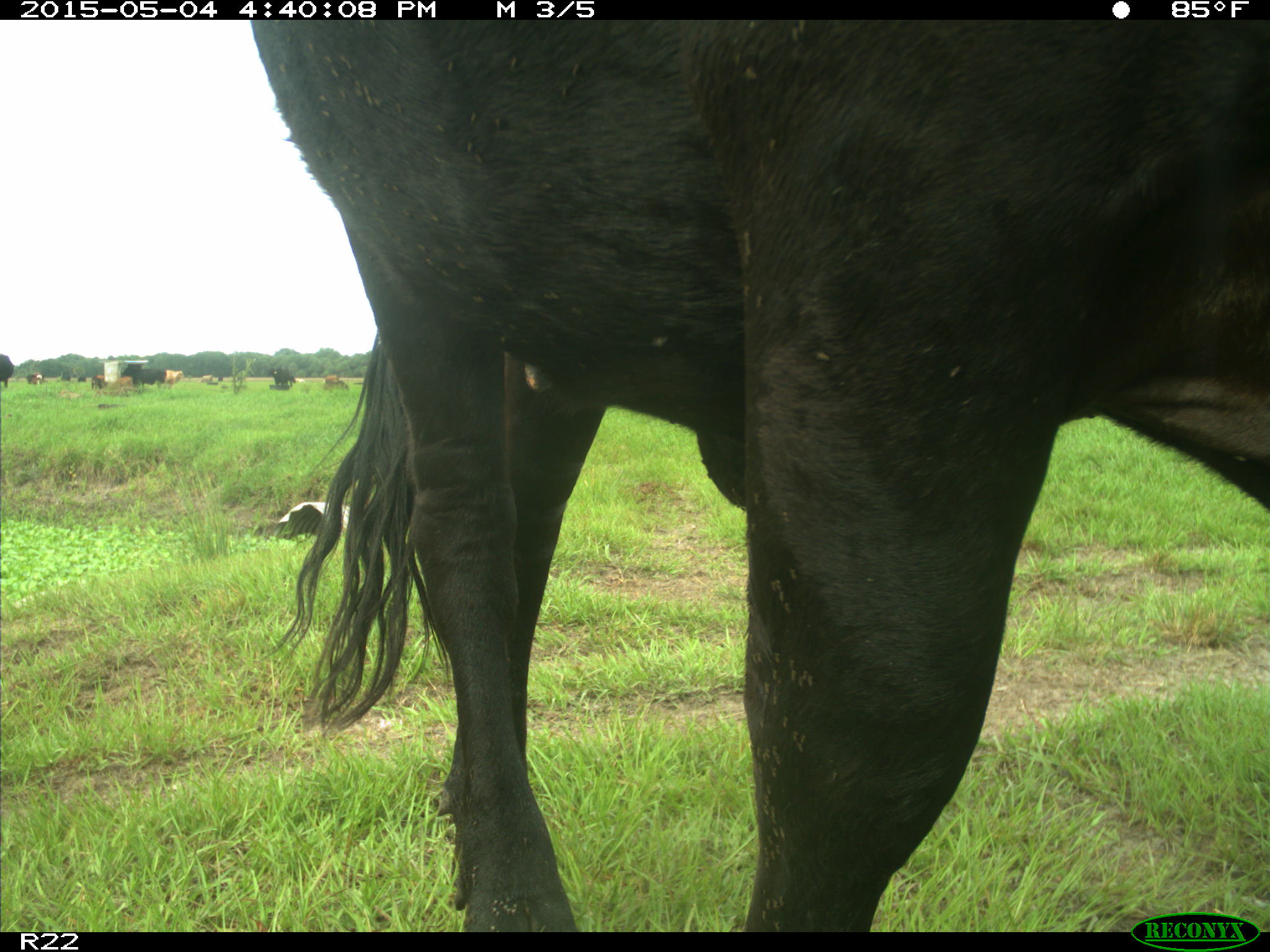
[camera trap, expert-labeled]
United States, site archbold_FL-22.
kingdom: Animalia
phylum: Chordata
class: Mammalia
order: Artiodactyla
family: Bovidae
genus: Bos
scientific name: Bos taurus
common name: domestic cow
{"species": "Bos taurus (domestic cow)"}